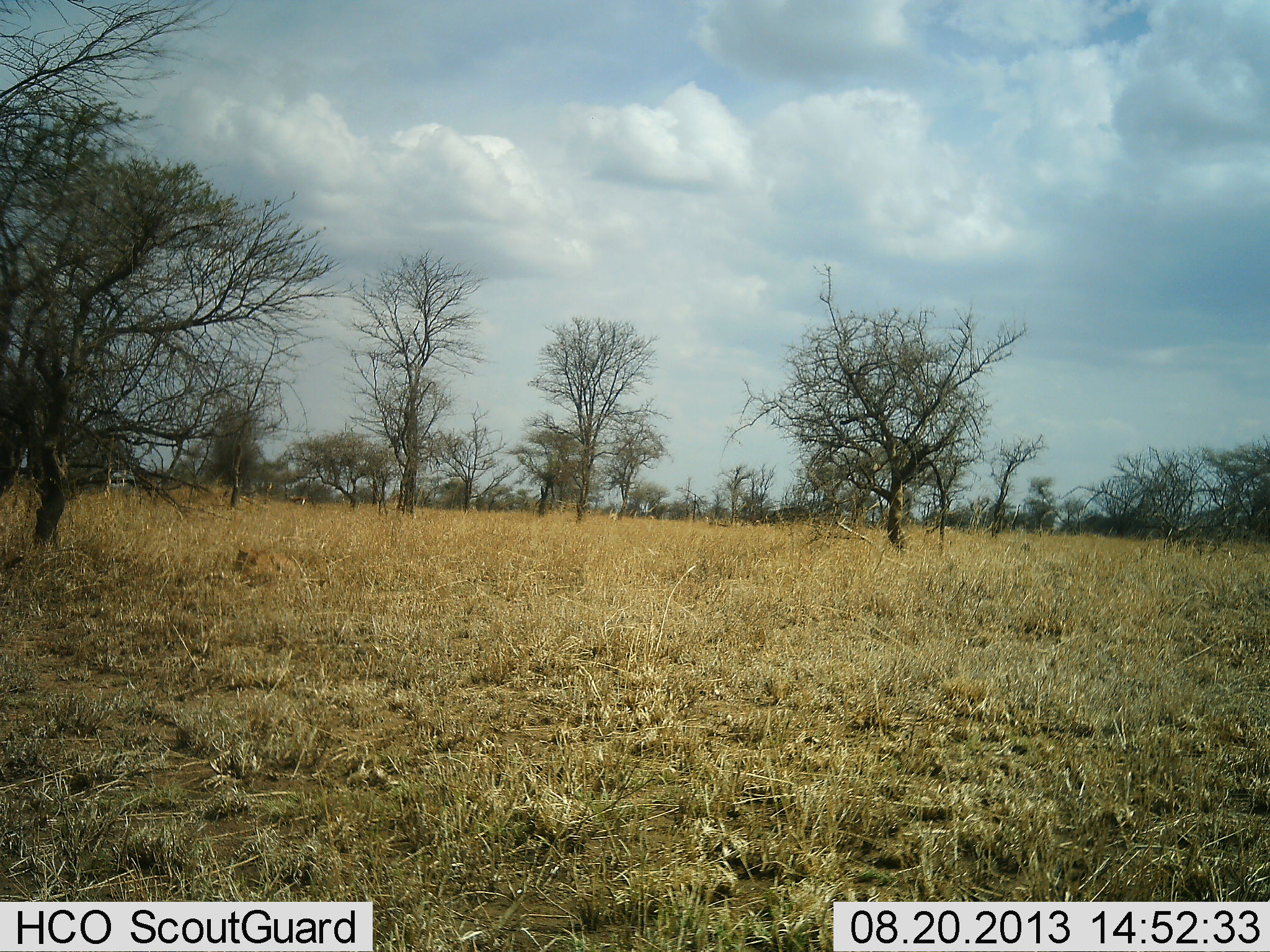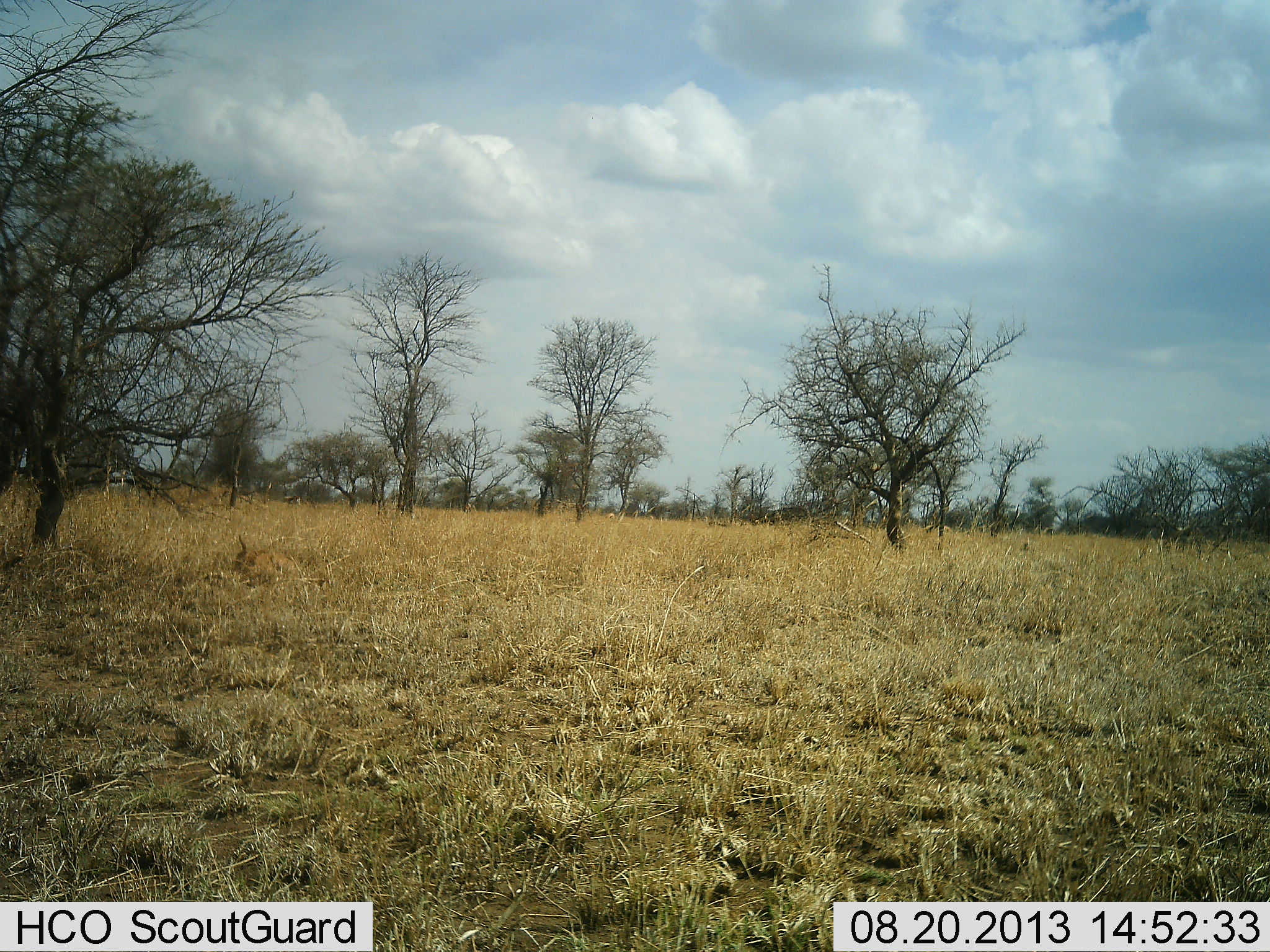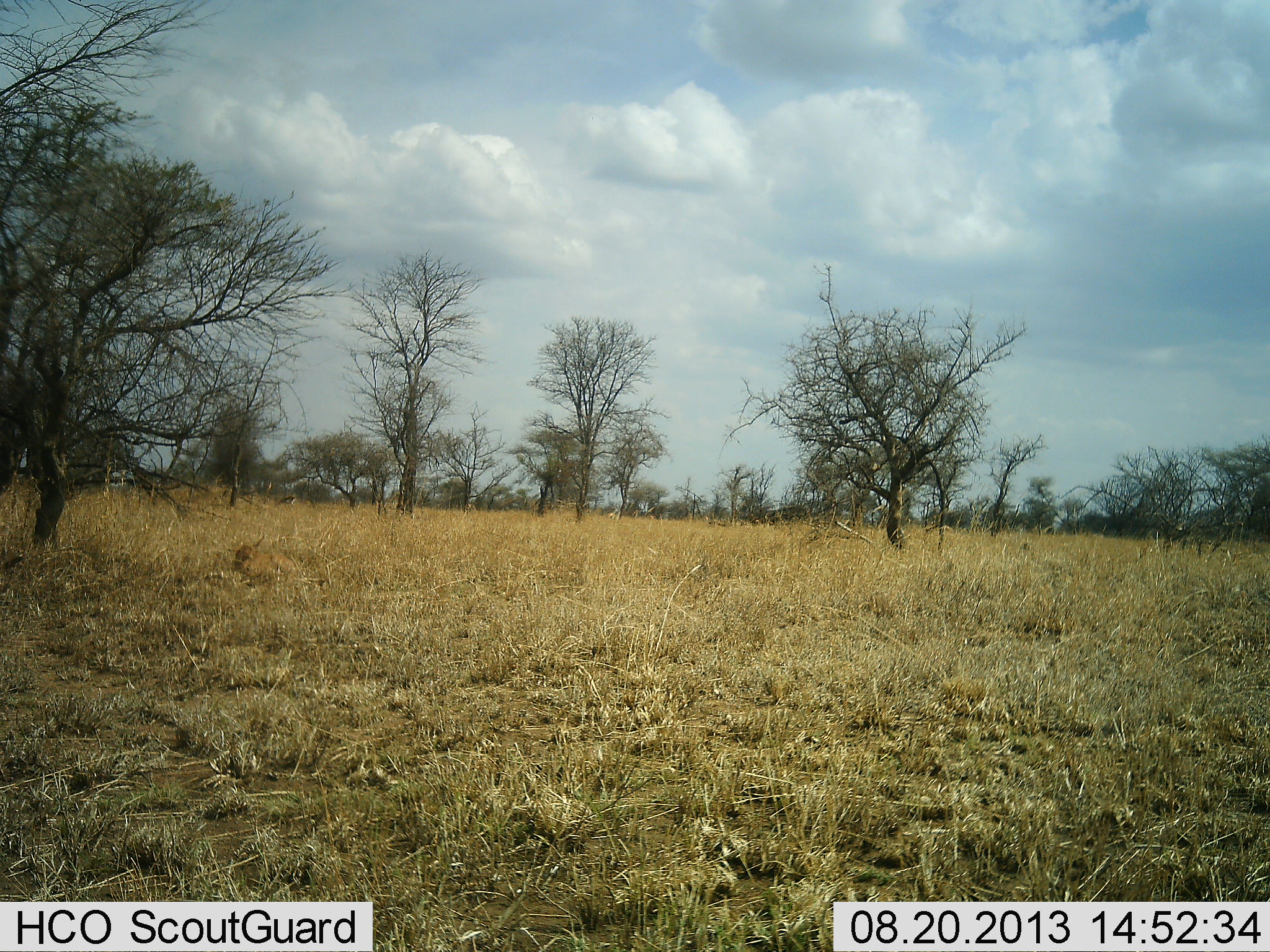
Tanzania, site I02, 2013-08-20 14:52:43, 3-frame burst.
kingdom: Animalia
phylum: Chordata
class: Mammalia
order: Artiodactyla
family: Bovidae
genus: Eudorcas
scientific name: Eudorcas thomsonii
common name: thomson's gazelle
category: gazellethomsons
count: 2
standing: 33%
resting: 33%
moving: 83%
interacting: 0%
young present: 17%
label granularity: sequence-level